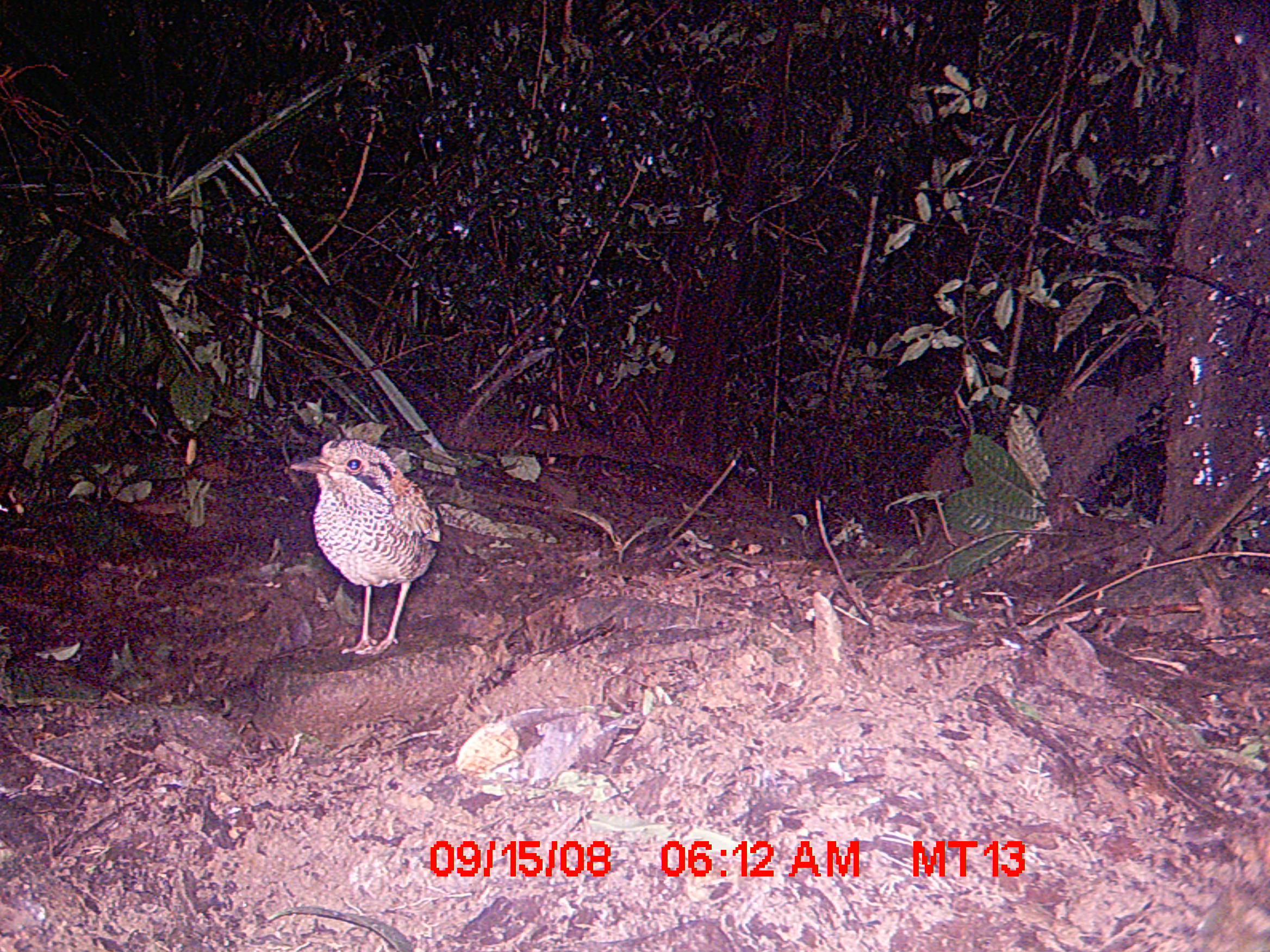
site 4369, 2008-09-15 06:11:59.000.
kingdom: Animalia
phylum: Chordata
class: Aves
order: Coraciiformes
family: Brachypteraciidae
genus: Brachypteracias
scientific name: Brachypteracias squamiger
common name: scaly ground-roller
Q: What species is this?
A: Brachypteracias squamiger (scaly ground-roller).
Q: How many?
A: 1.